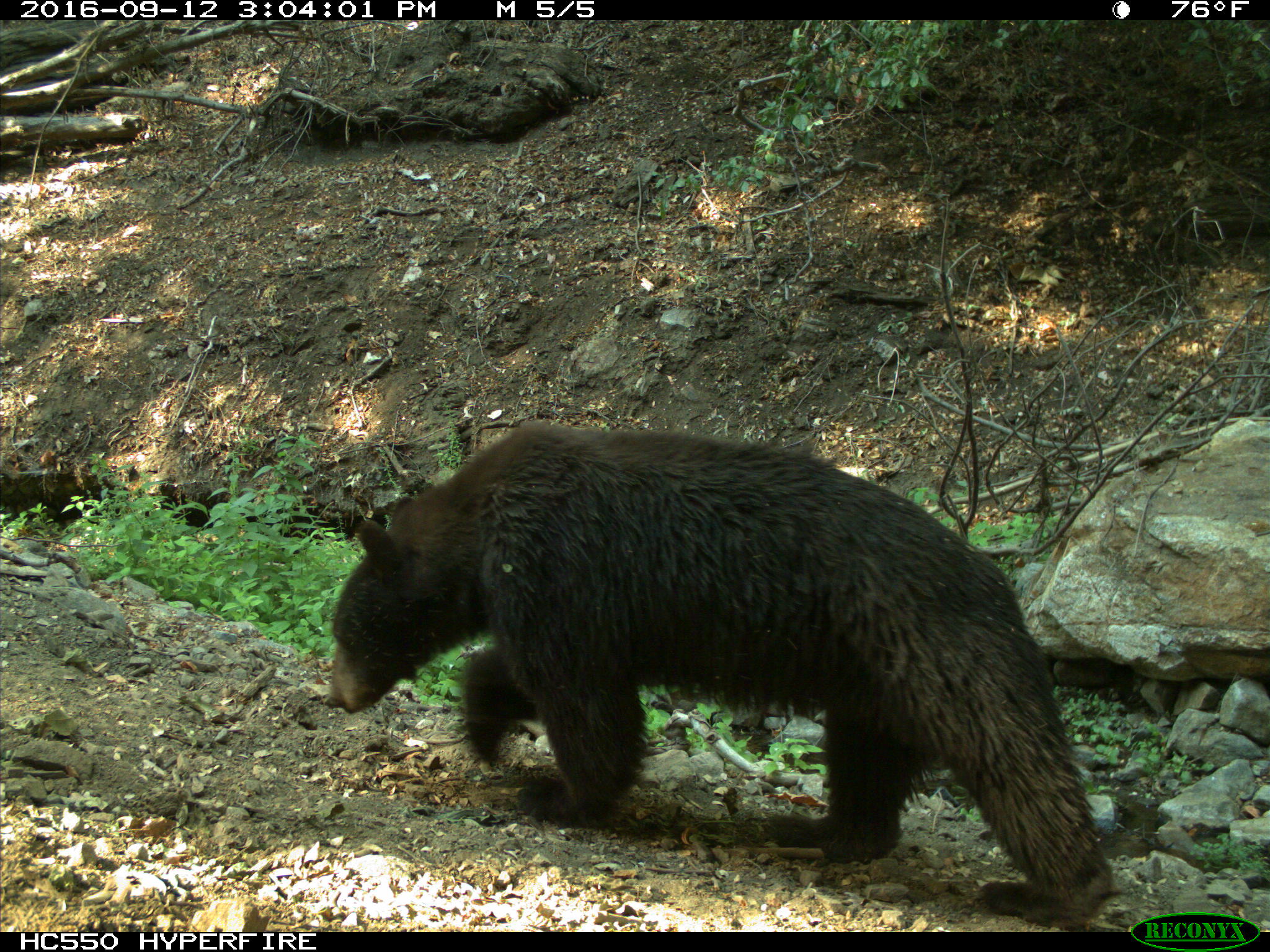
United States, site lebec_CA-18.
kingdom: Animalia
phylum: Chordata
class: Mammalia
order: Carnivora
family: Ursidae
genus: Ursus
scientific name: Ursus americanus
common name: american black bear